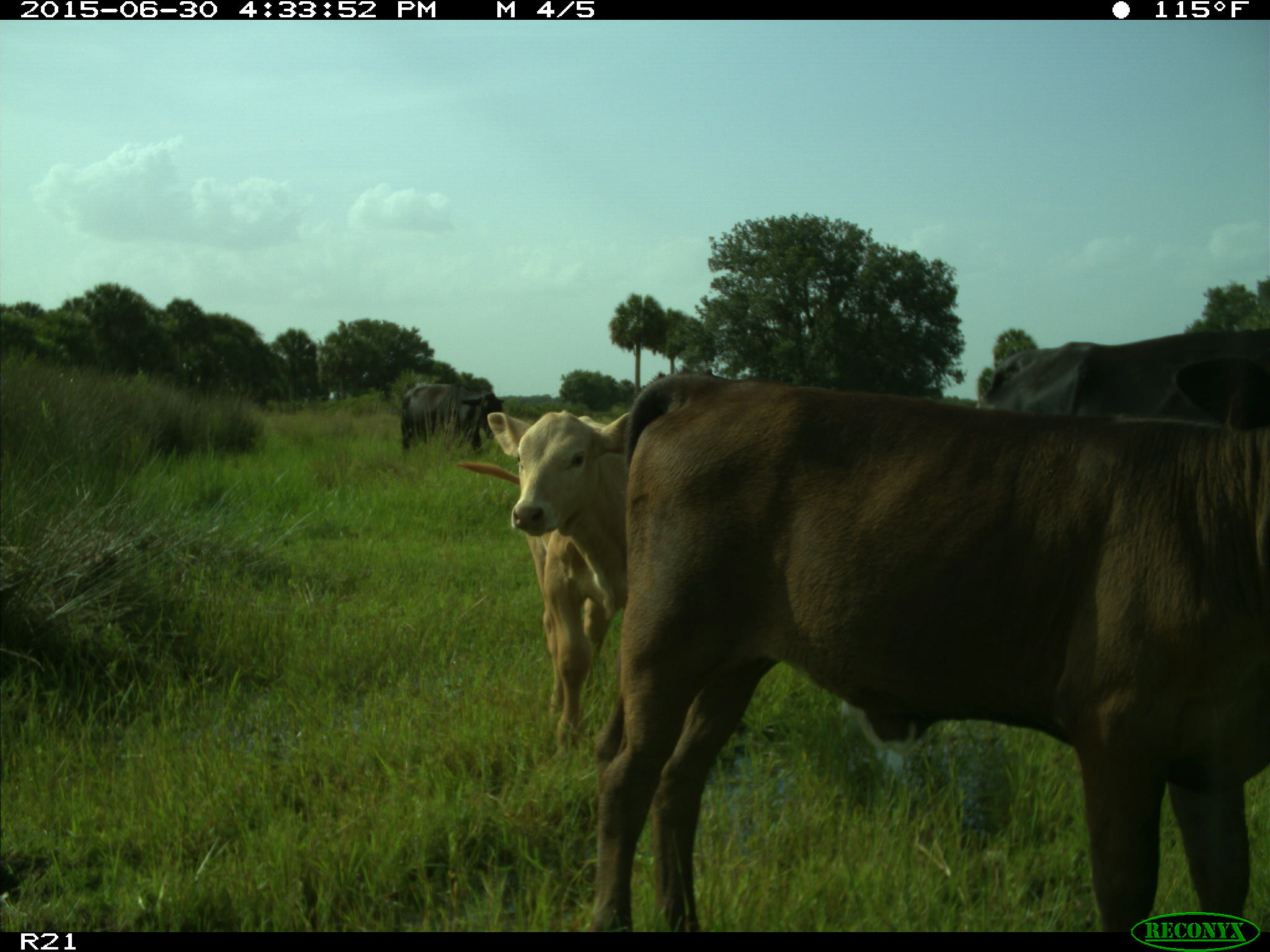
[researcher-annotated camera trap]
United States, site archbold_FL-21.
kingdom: Animalia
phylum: Chordata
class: Mammalia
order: Artiodactyla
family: Bovidae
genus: Bos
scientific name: Bos taurus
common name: domestic cow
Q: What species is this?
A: Bos taurus (domestic cow).